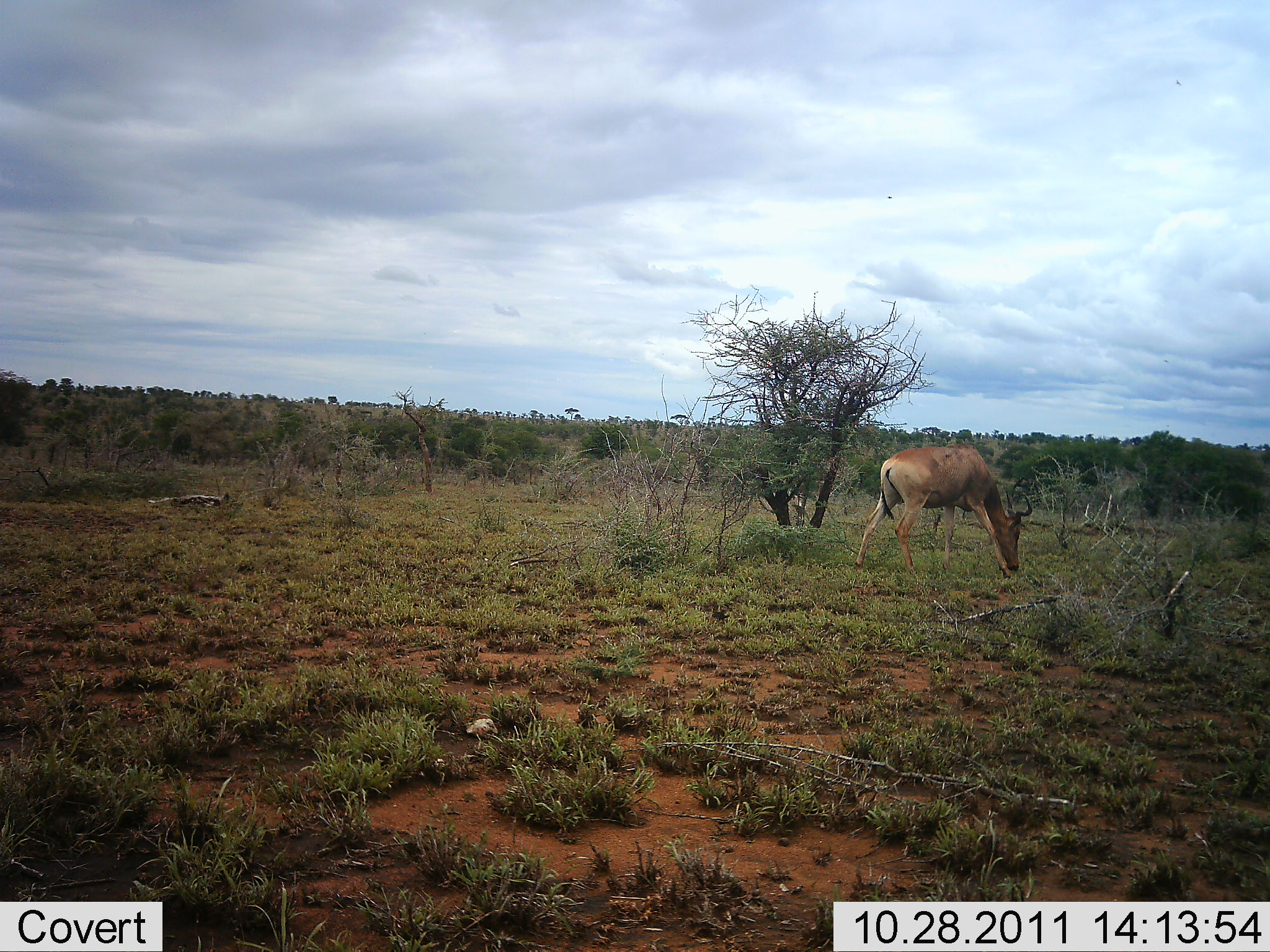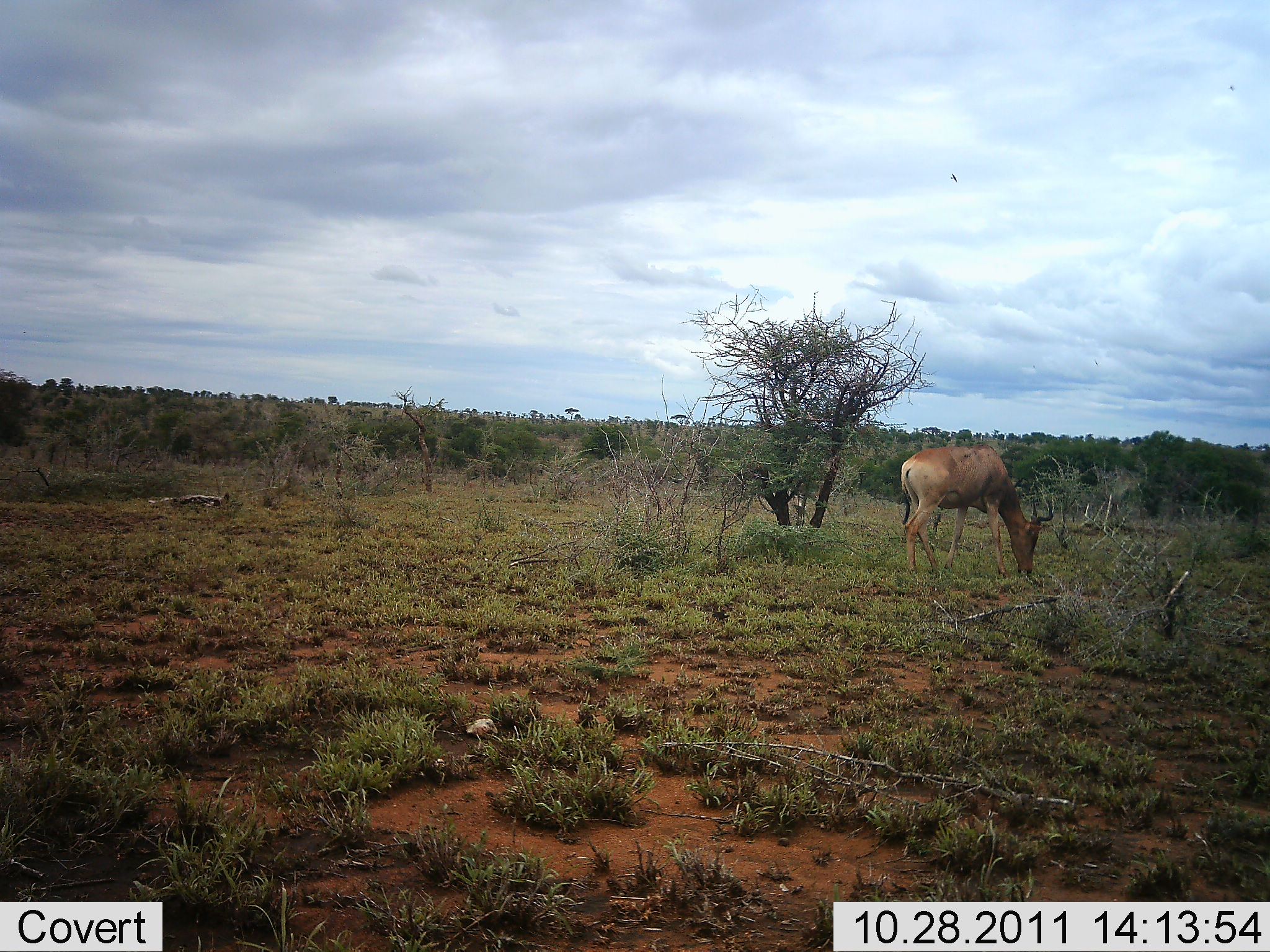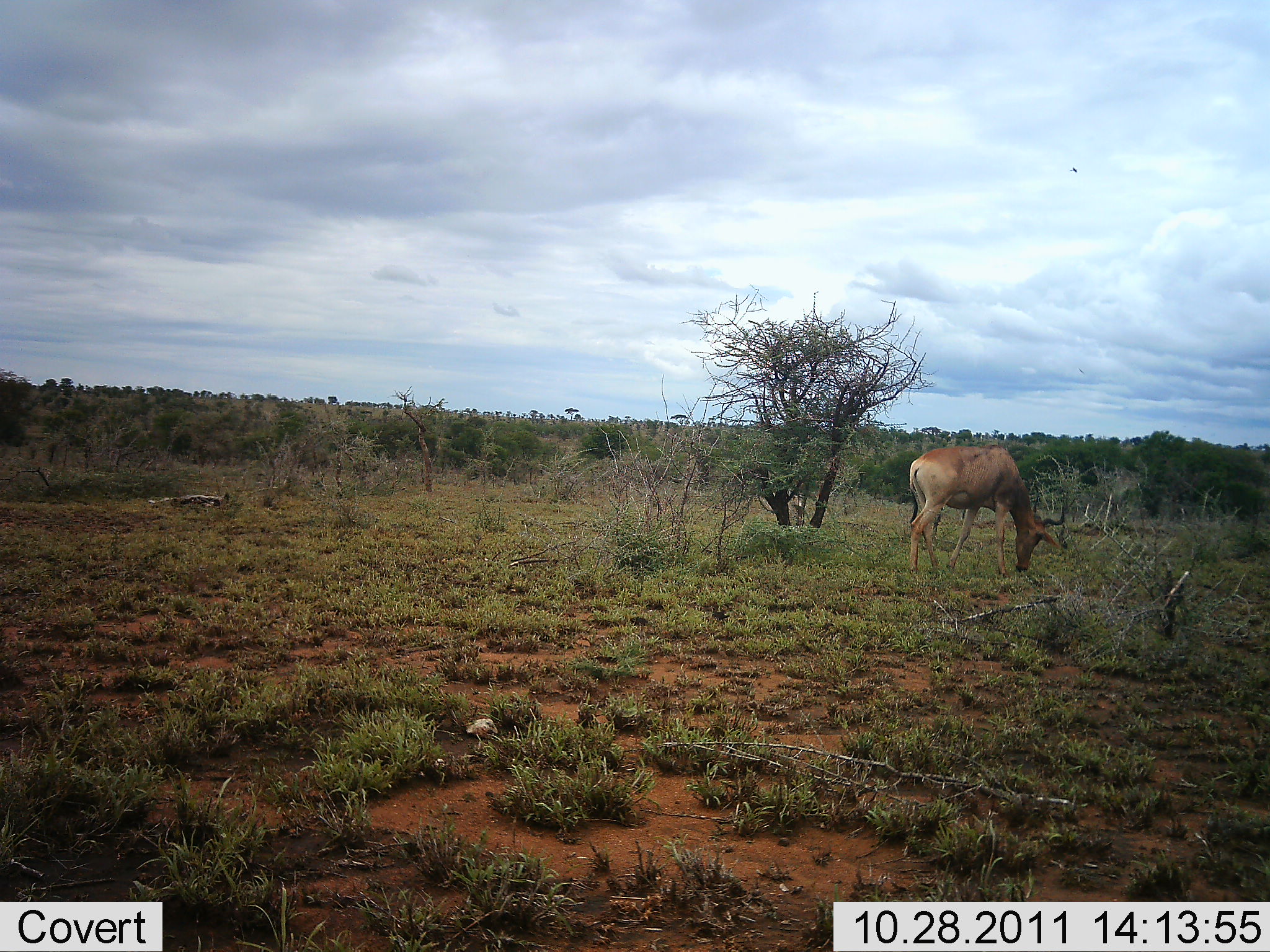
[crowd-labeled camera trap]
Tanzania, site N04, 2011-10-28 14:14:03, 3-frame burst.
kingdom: Animalia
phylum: Chordata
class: Mammalia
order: Artiodactyla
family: Bovidae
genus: Alcelaphus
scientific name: Alcelaphus buselaphus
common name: hartebeest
Hartebeest (Alcelaphus buselaphus), count 1. Behavior (volunteer vote fractions): standing 42%, resting 0%, moving 0%, interacting 0%. Young present (vote fraction): 0%. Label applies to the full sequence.